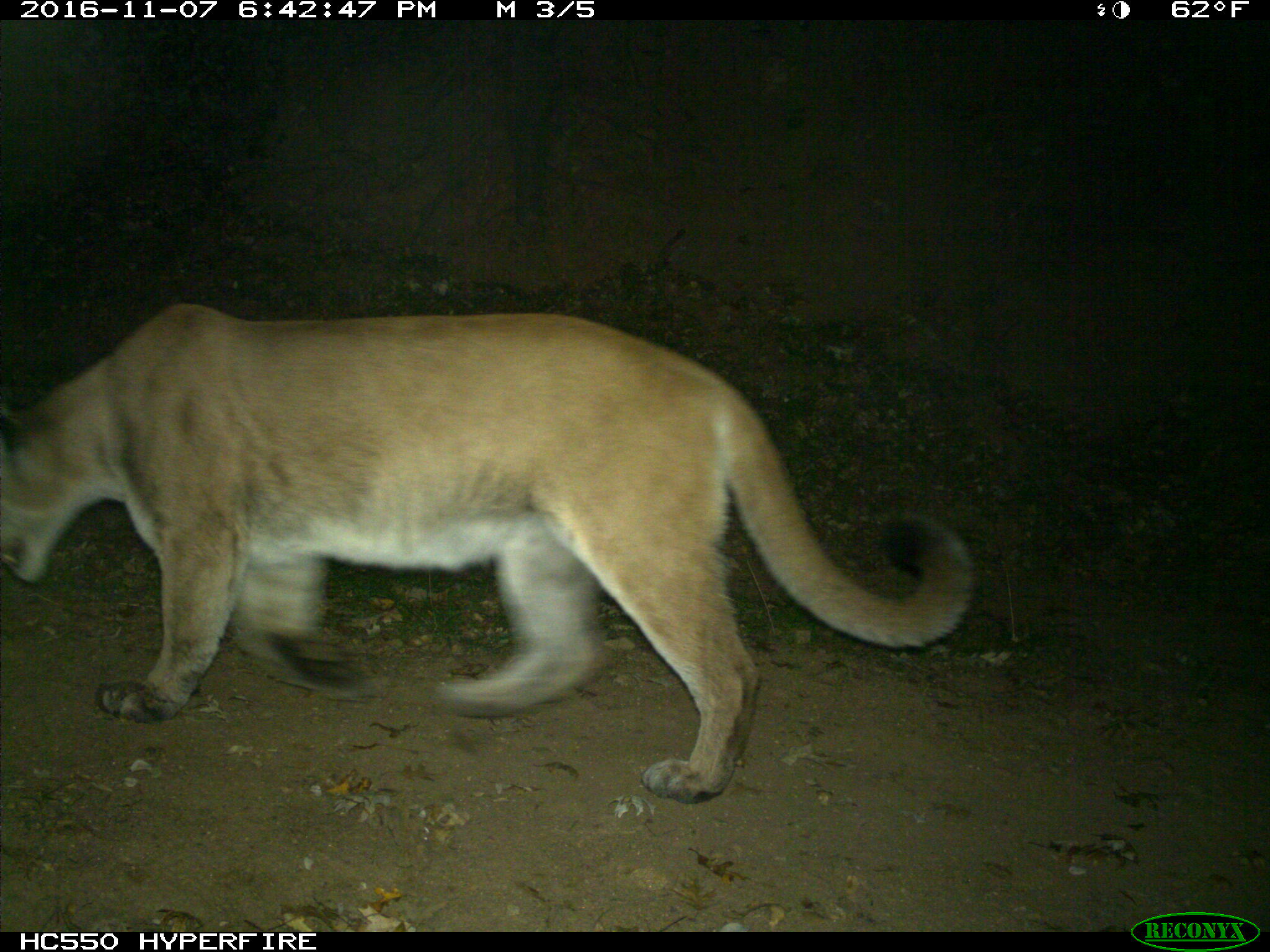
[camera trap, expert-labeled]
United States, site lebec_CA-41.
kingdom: Animalia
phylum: Chordata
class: Mammalia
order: Carnivora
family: Felidae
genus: Puma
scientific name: Puma concolor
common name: mountain lion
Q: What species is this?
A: Puma concolor (mountain lion).